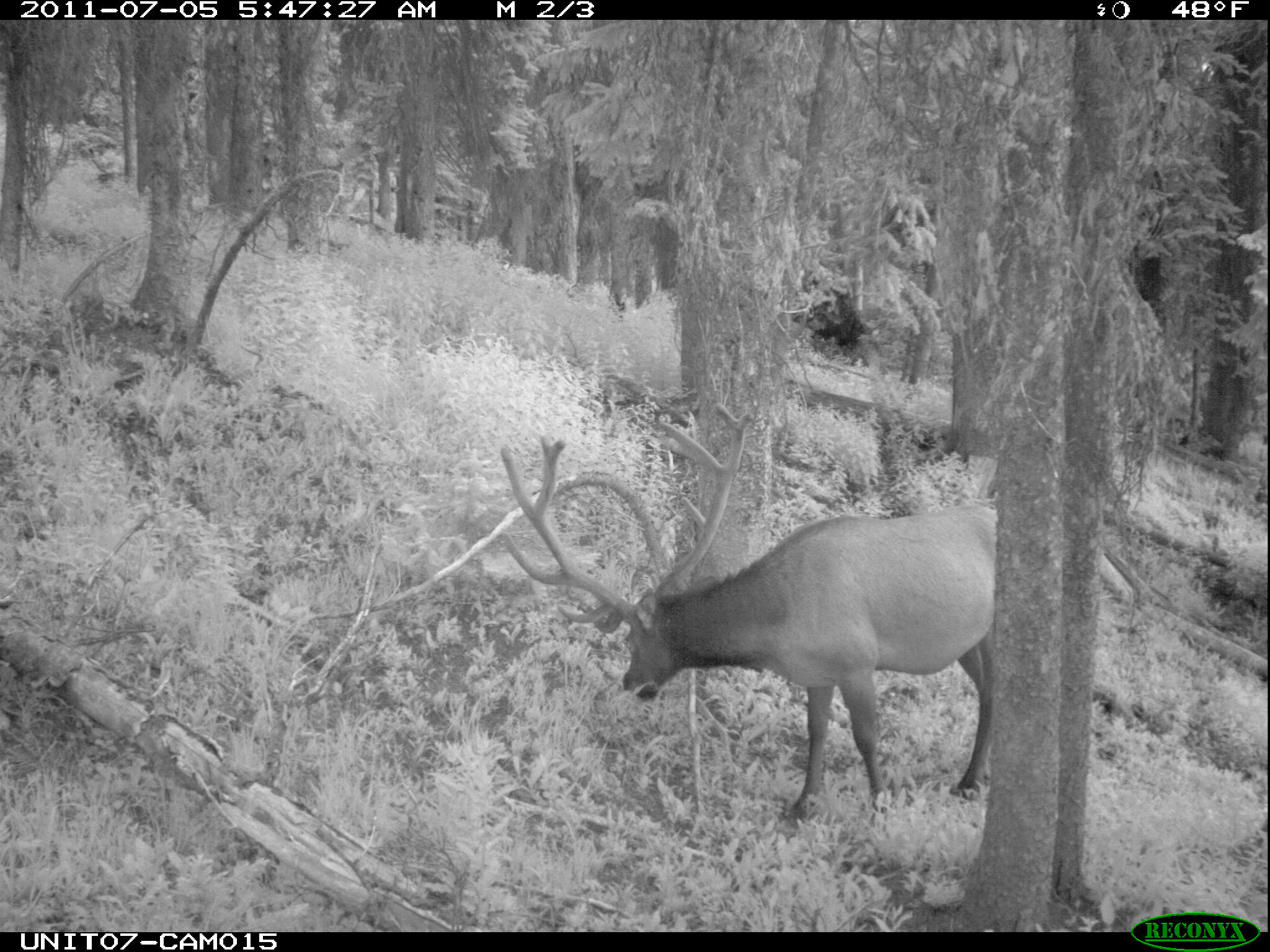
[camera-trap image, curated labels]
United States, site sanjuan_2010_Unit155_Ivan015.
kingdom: Animalia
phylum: Chordata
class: Mammalia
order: Artiodactyla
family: Cervidae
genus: Cervus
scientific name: Cervus elaphus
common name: red deer